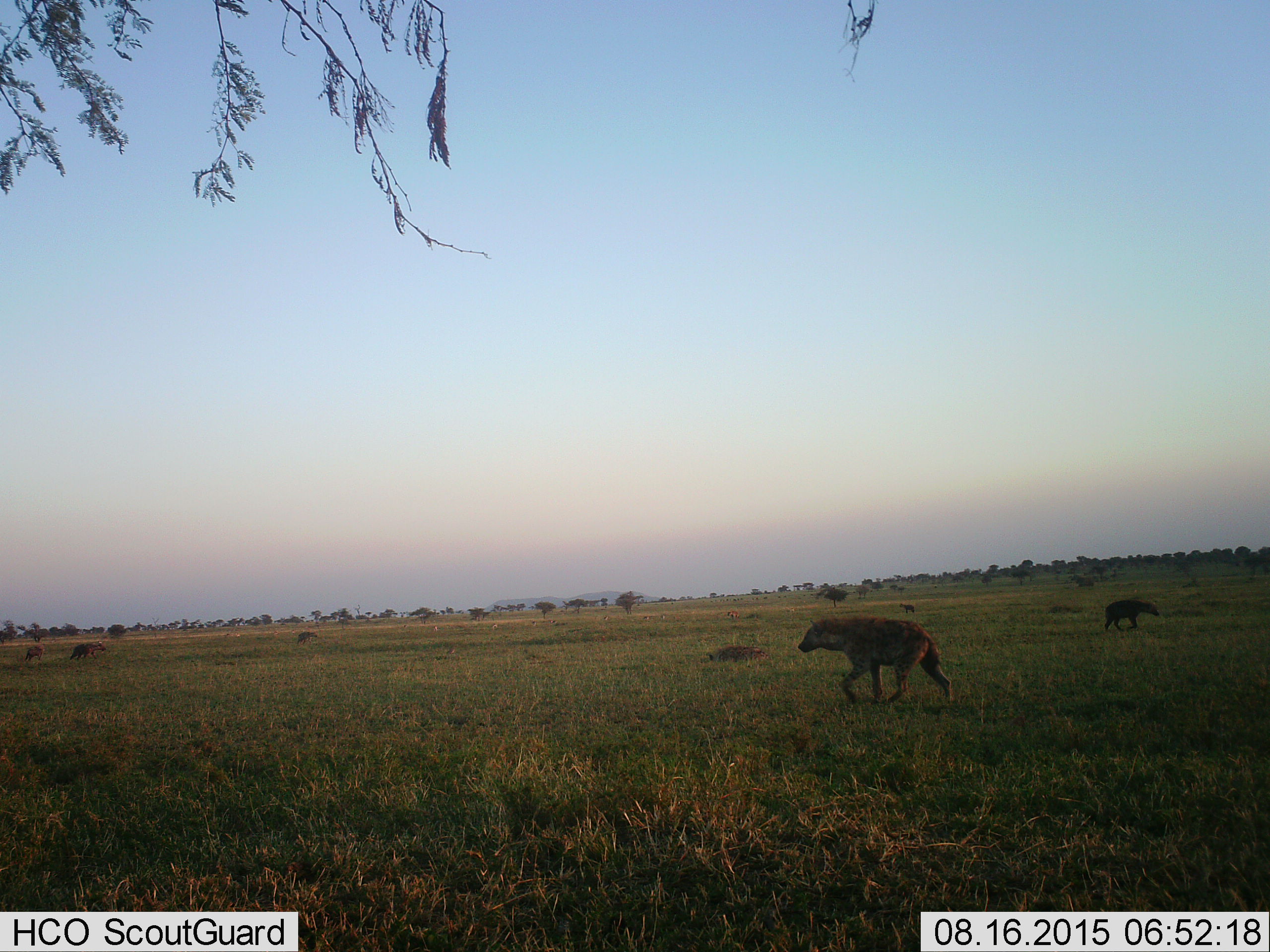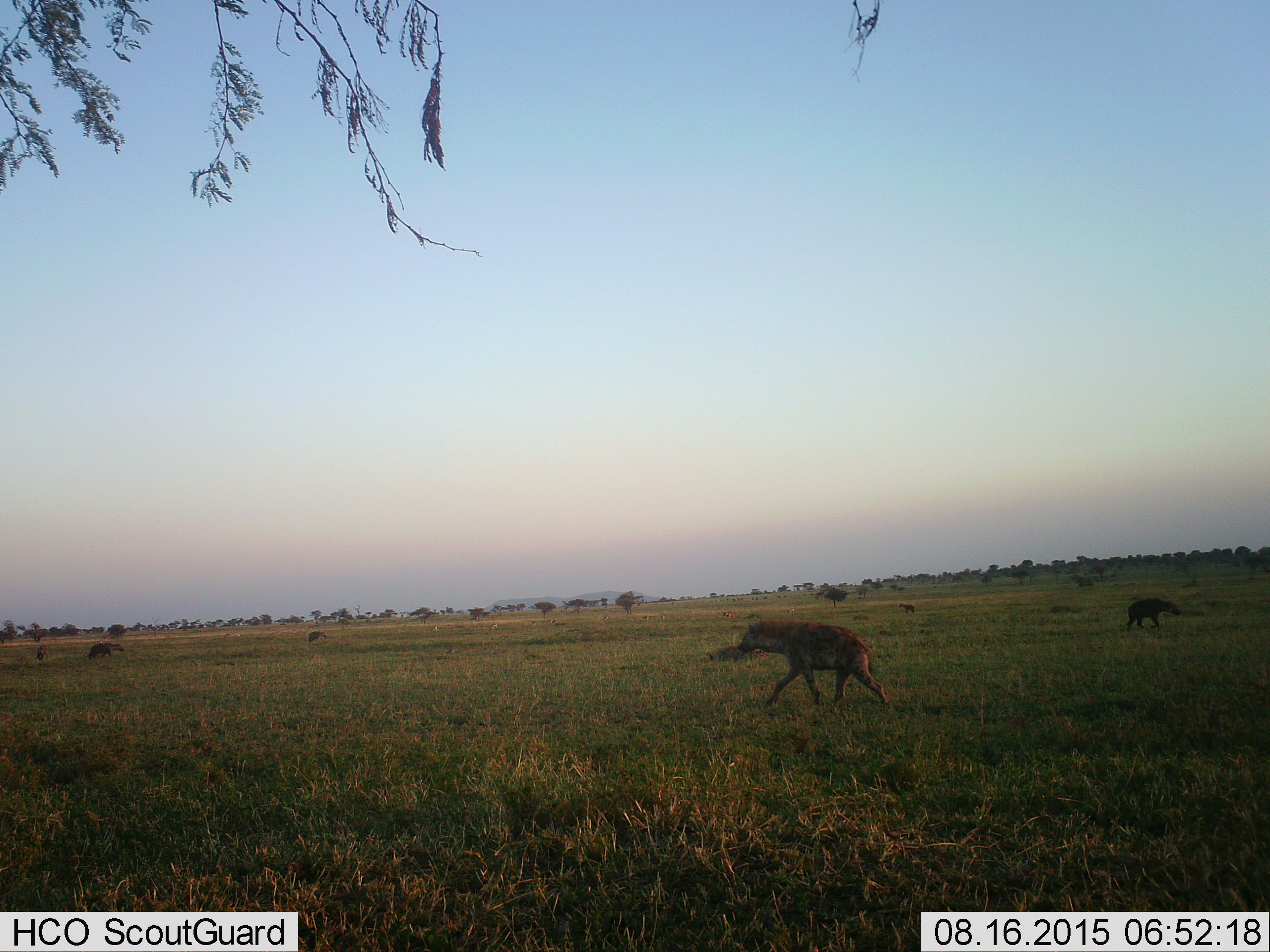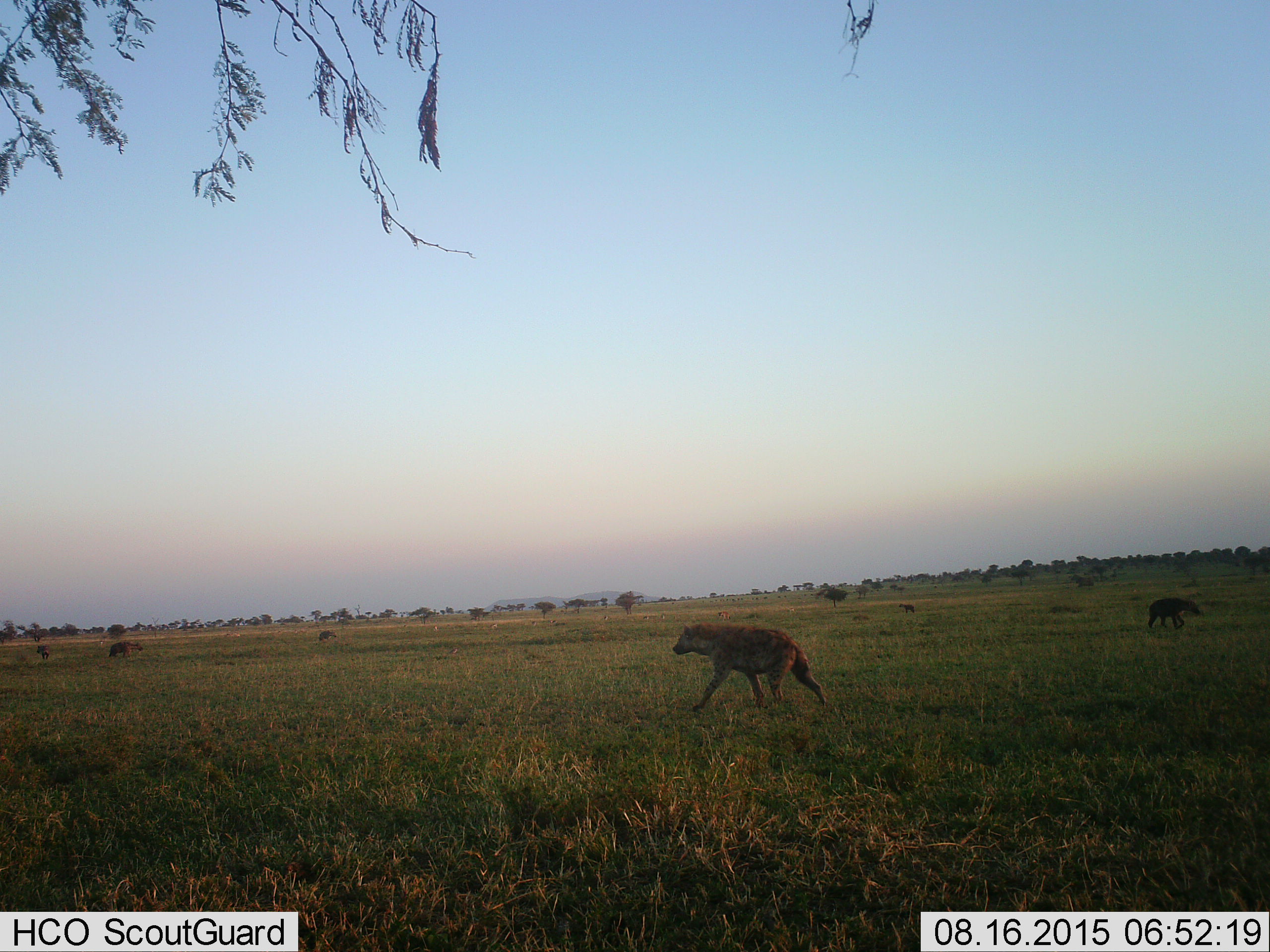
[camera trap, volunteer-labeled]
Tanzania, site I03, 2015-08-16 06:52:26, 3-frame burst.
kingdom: Animalia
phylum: Chordata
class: Mammalia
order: Carnivora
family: Hyaenidae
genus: Crocuta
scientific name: Crocuta crocuta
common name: spotted hyena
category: hyenaspotted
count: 8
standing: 29%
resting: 57%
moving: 100%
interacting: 0%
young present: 0%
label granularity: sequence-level